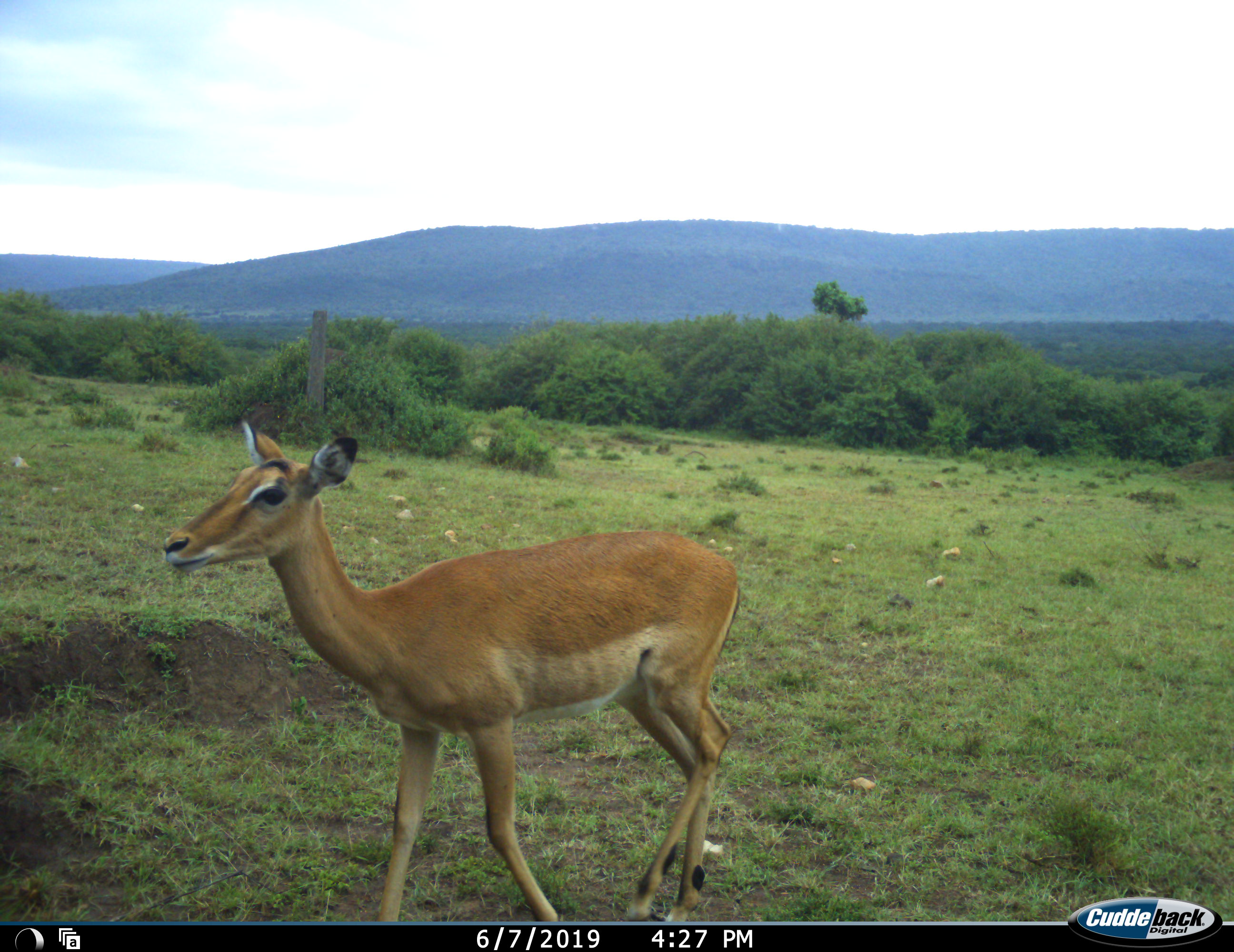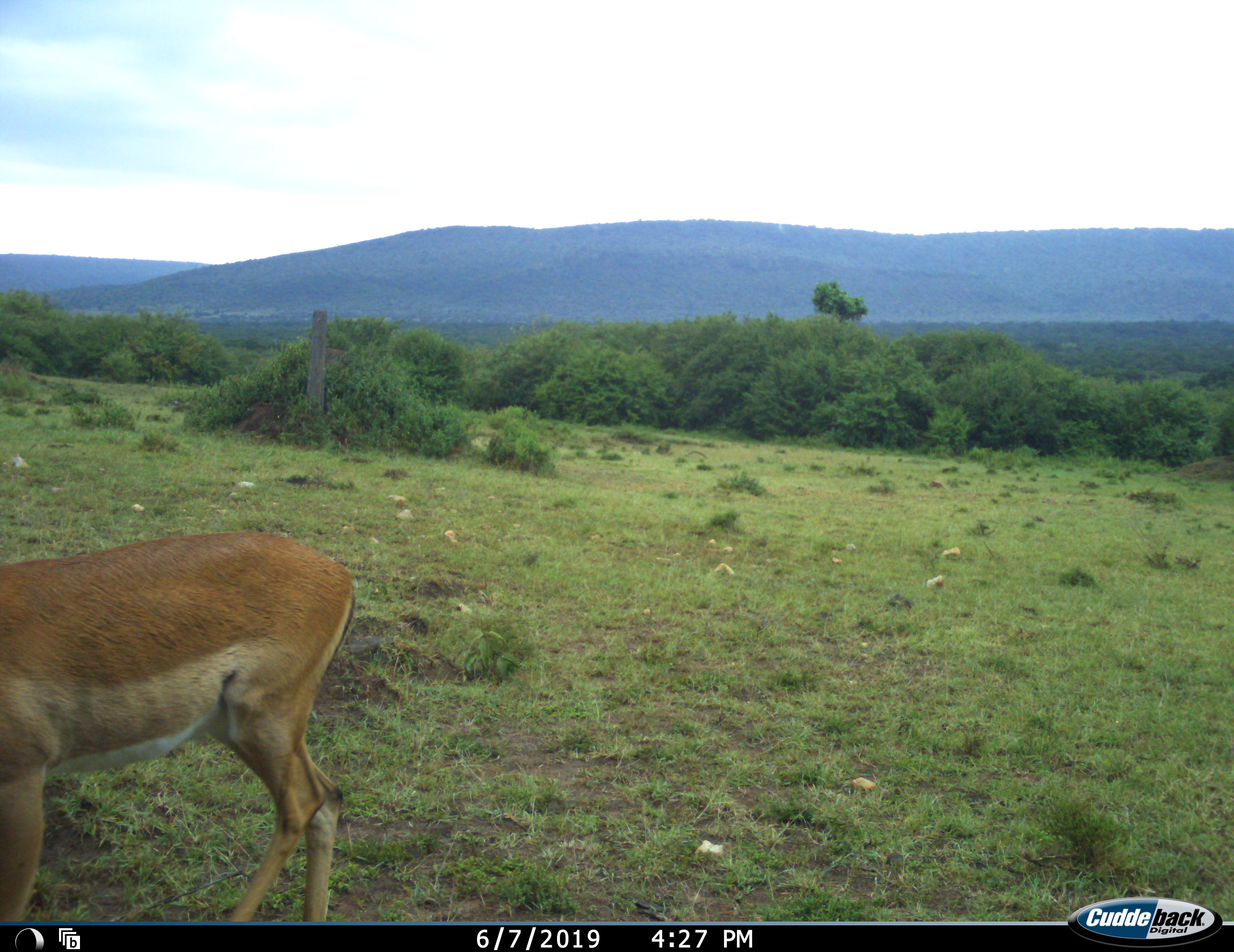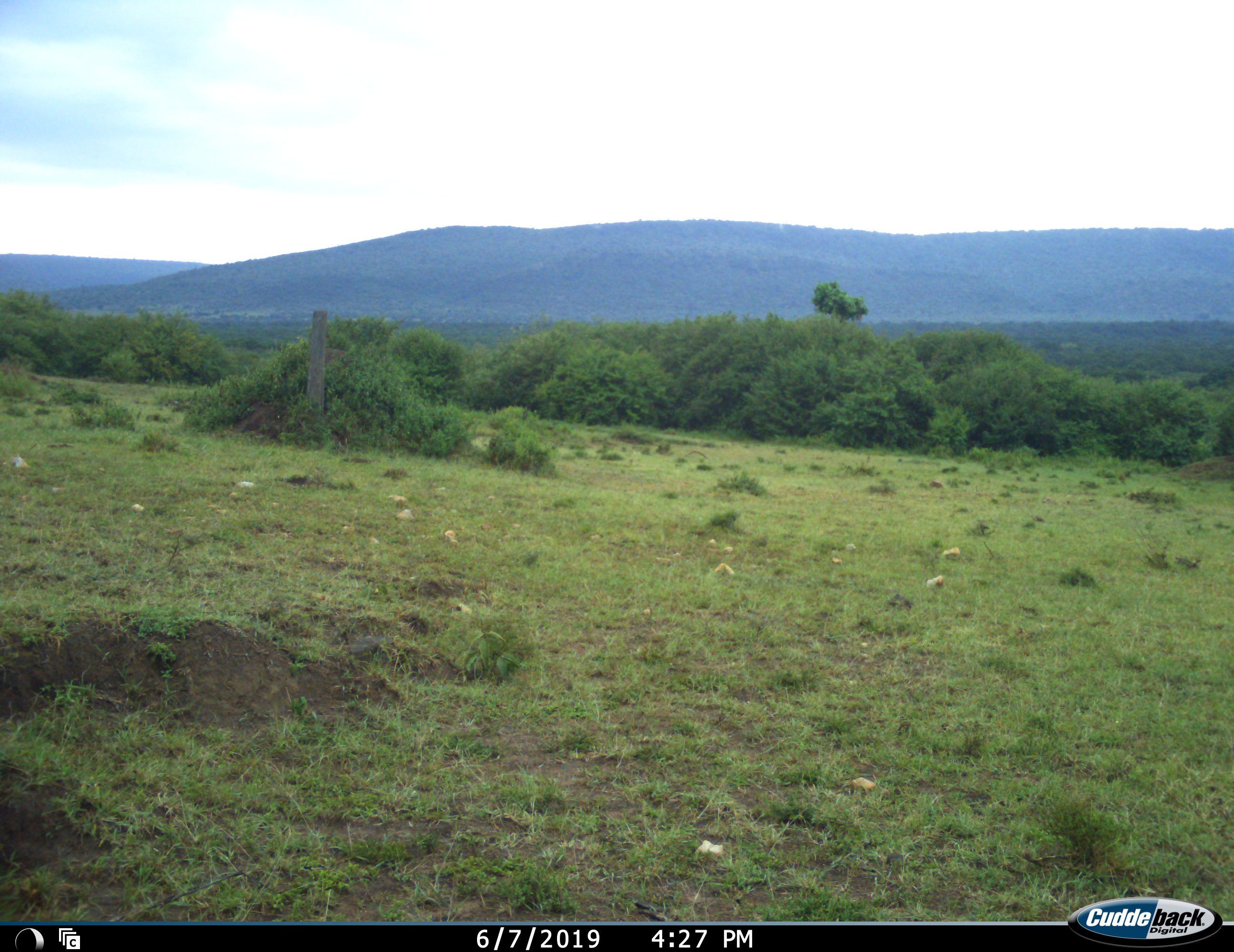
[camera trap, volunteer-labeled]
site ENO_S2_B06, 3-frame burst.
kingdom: Animalia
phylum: Chordata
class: Mammalia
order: Artiodactyla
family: Bovidae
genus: Aepyceros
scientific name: Aepyceros melampus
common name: impala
Impala (Aepyceros melampus), count 1. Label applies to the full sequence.